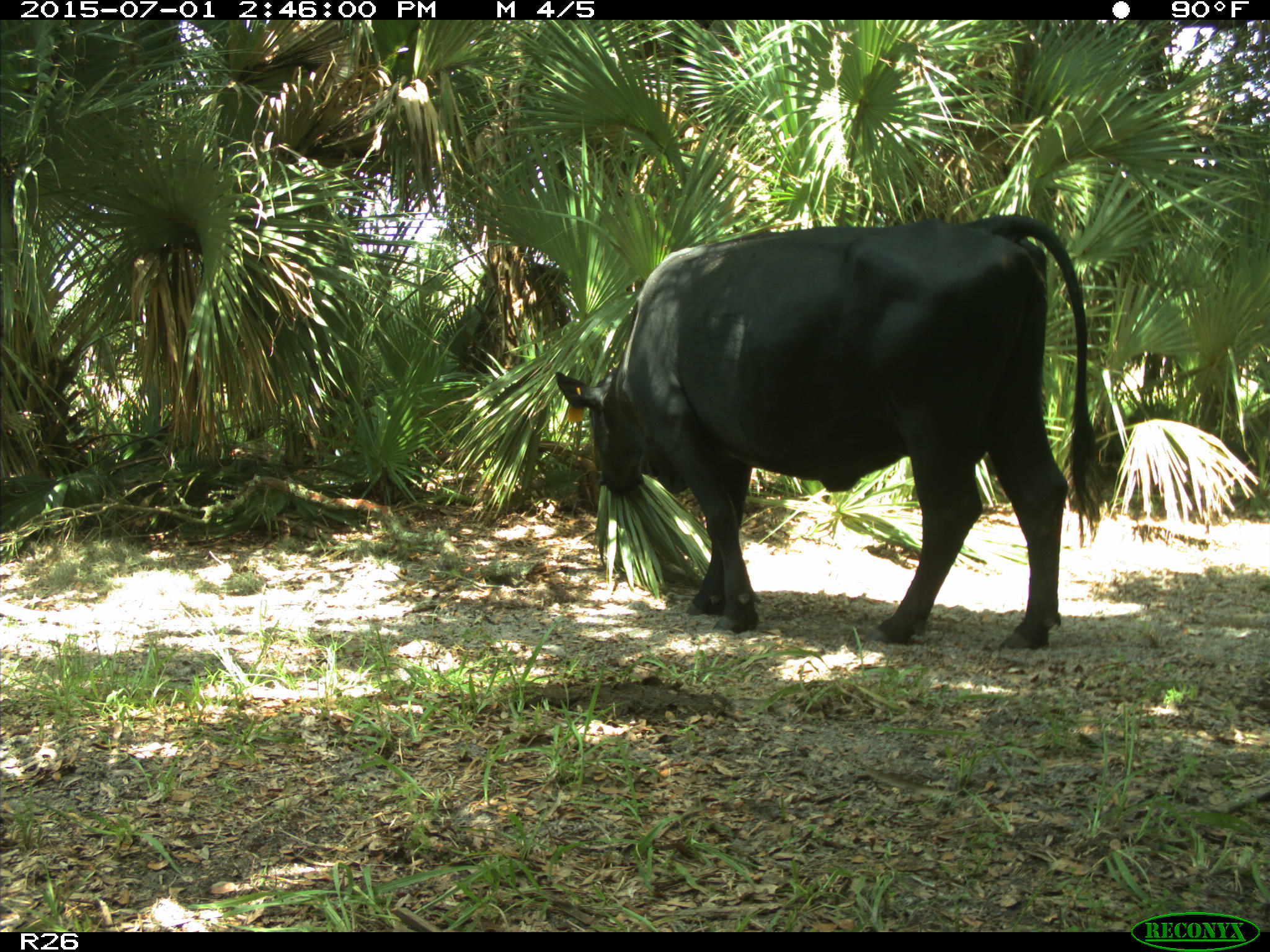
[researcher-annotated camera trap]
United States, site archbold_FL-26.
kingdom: Animalia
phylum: Chordata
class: Mammalia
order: Artiodactyla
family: Bovidae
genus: Bos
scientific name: Bos taurus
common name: domestic cow